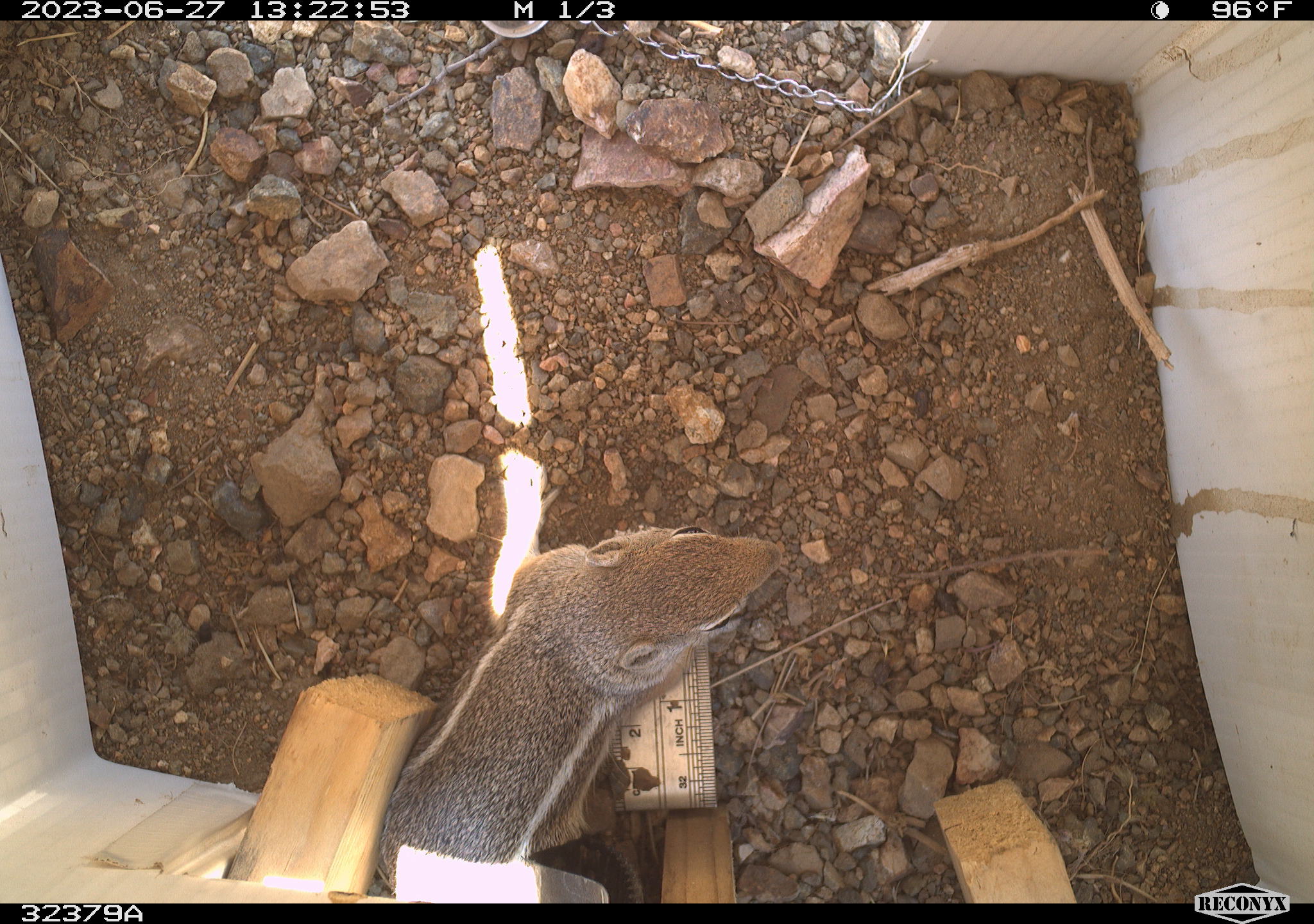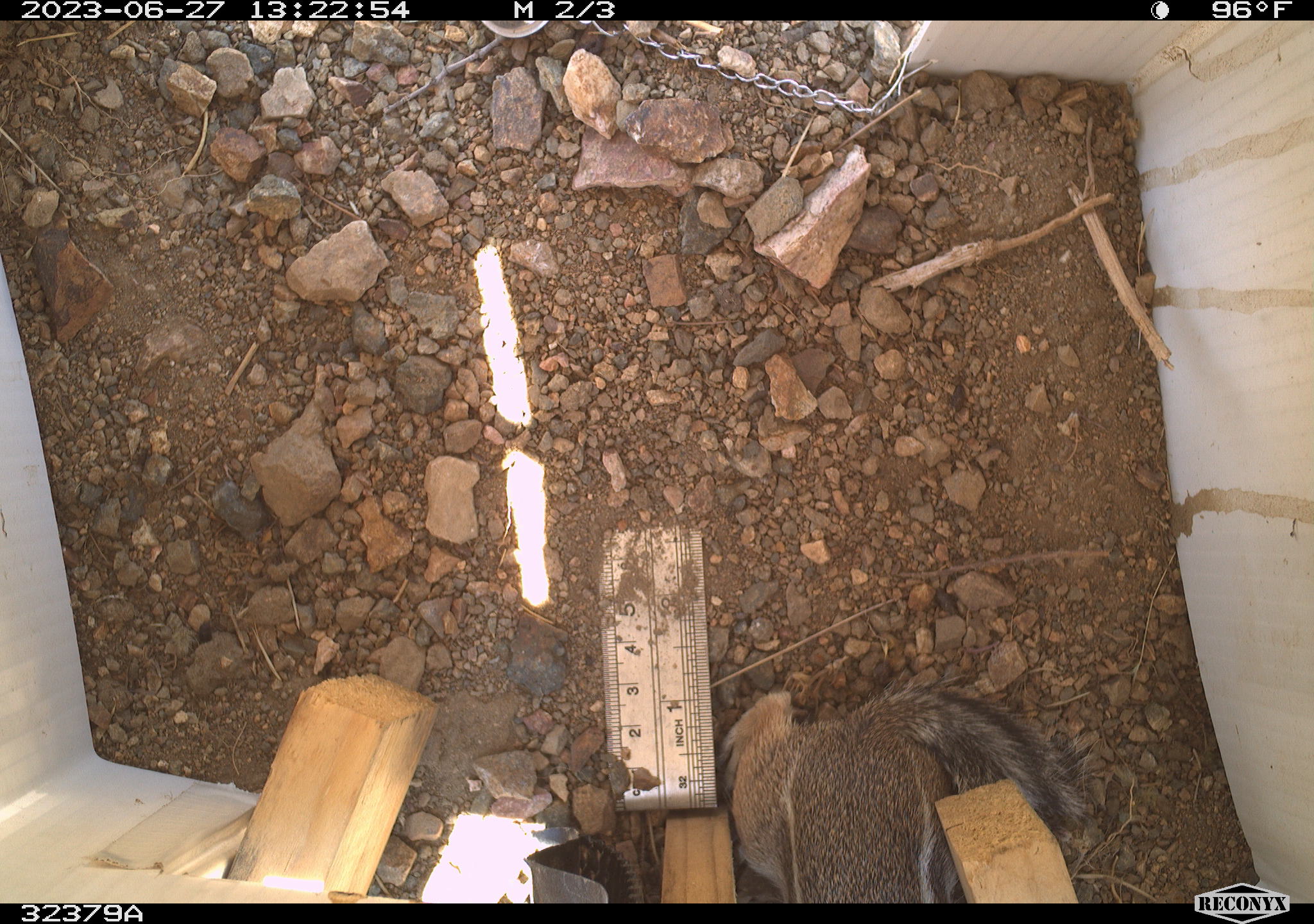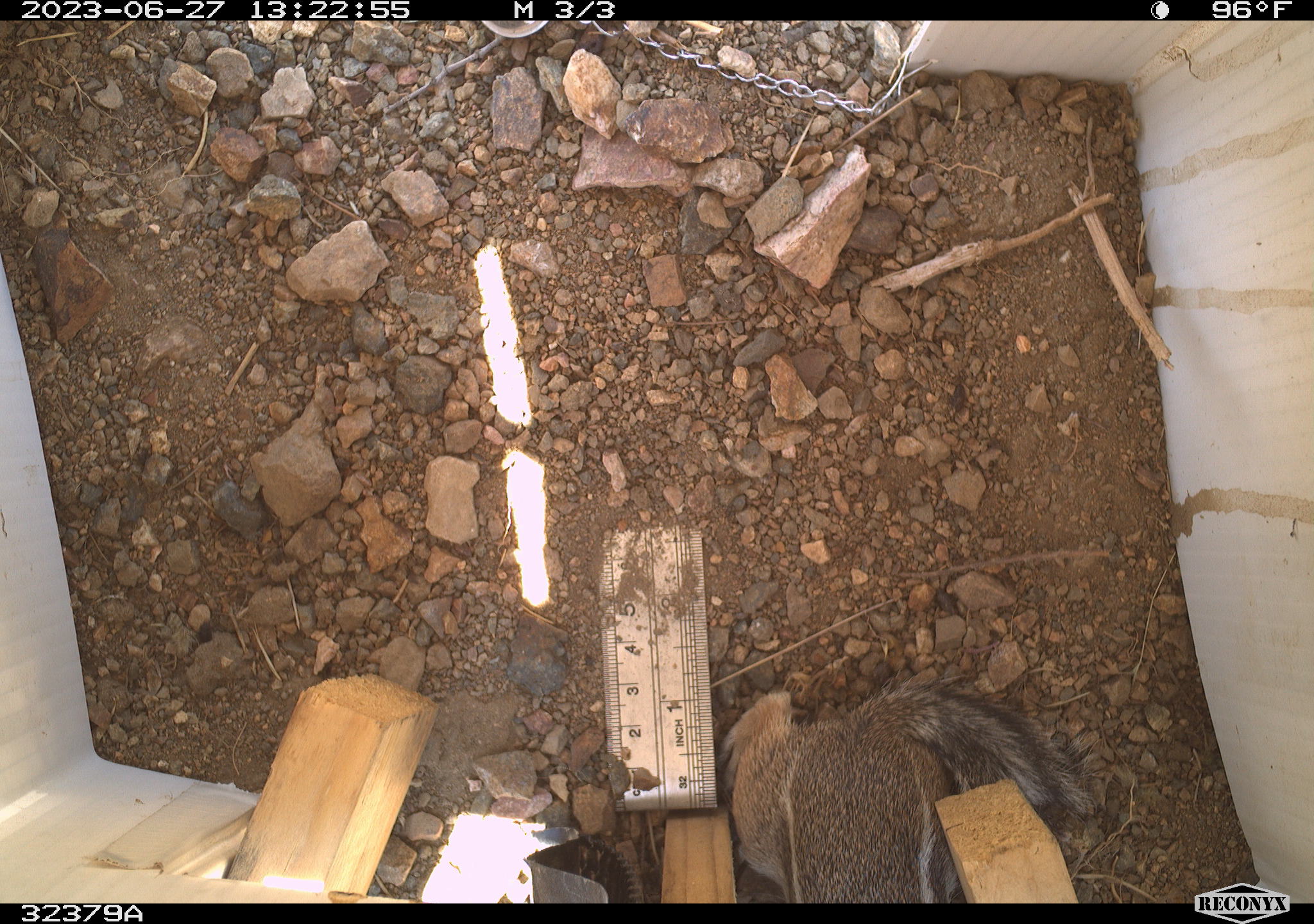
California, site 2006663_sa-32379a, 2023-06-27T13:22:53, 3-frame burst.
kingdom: Animalia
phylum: Chordata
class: Mammalia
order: Rodentia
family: Sciuridae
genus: Ammospermophilus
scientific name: Ammospermophilus leucurus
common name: white-tailed antelope squirrel